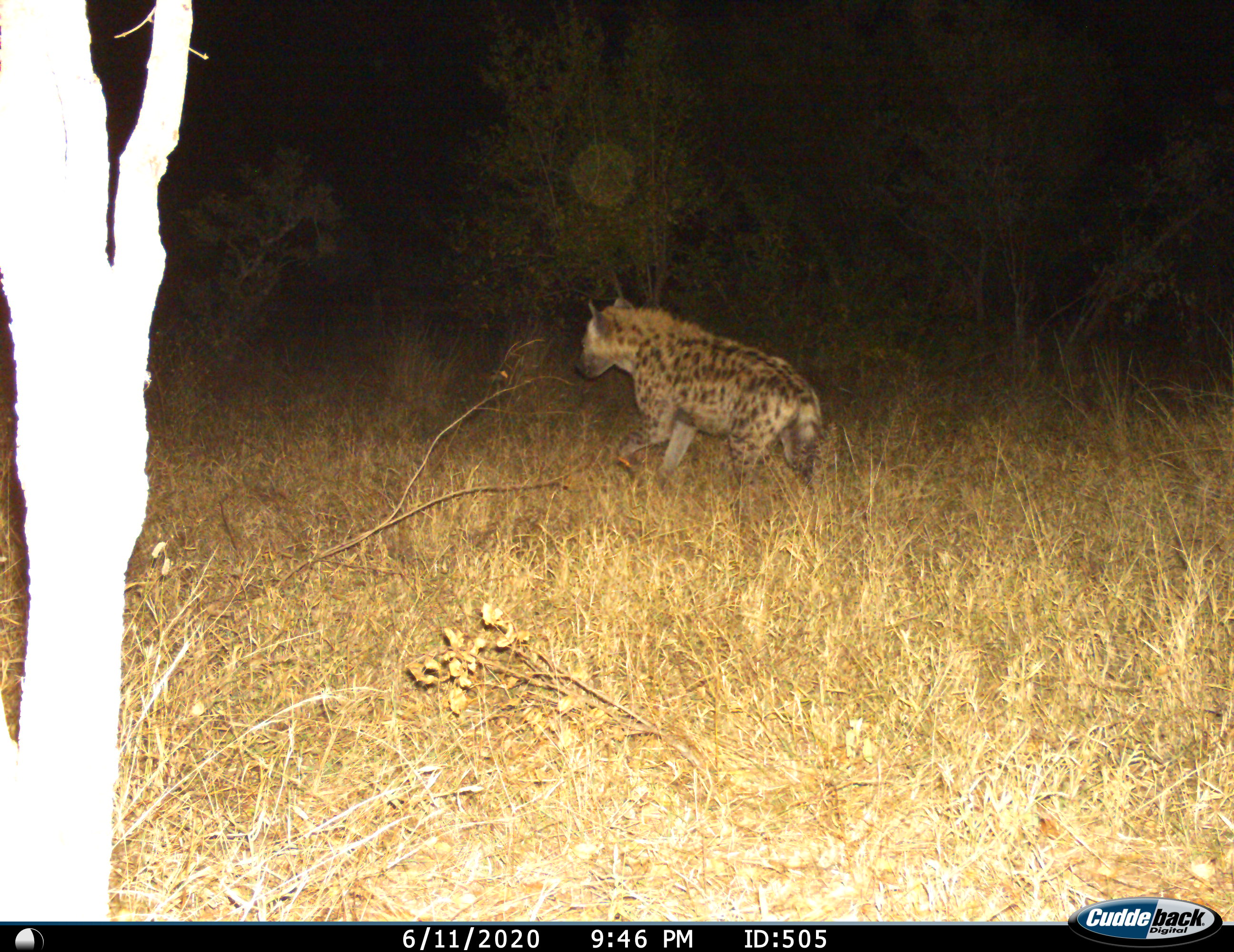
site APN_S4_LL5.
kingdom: Animalia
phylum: Chordata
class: Mammalia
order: Carnivora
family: Hyaenidae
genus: Crocuta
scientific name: Crocuta crocuta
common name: spotted hyena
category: hyenaspotted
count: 1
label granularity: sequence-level